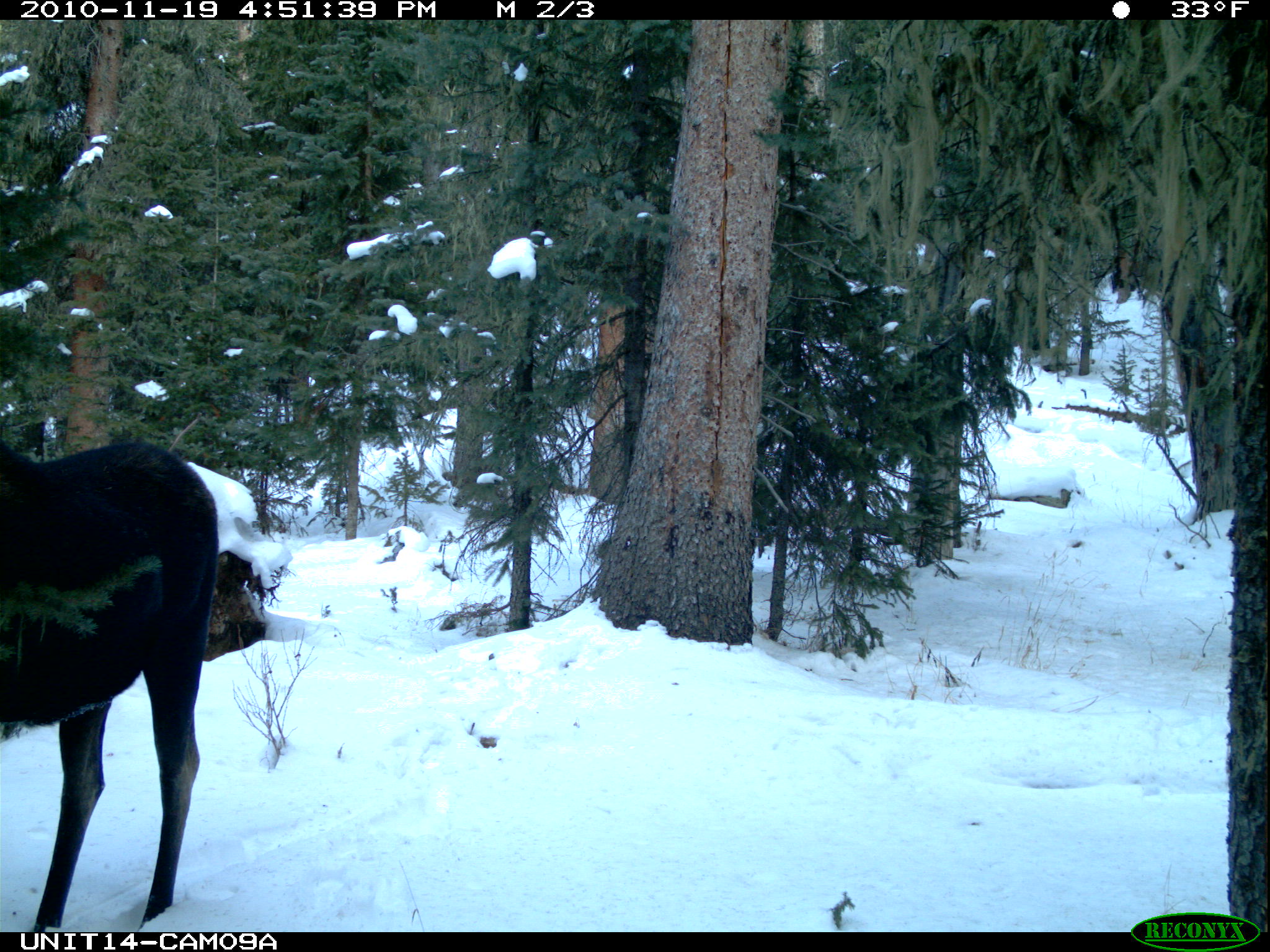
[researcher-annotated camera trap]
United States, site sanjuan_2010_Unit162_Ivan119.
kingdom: Animalia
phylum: Chordata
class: Mammalia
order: Artiodactyla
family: Cervidae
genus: Alces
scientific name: Alces alces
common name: moose